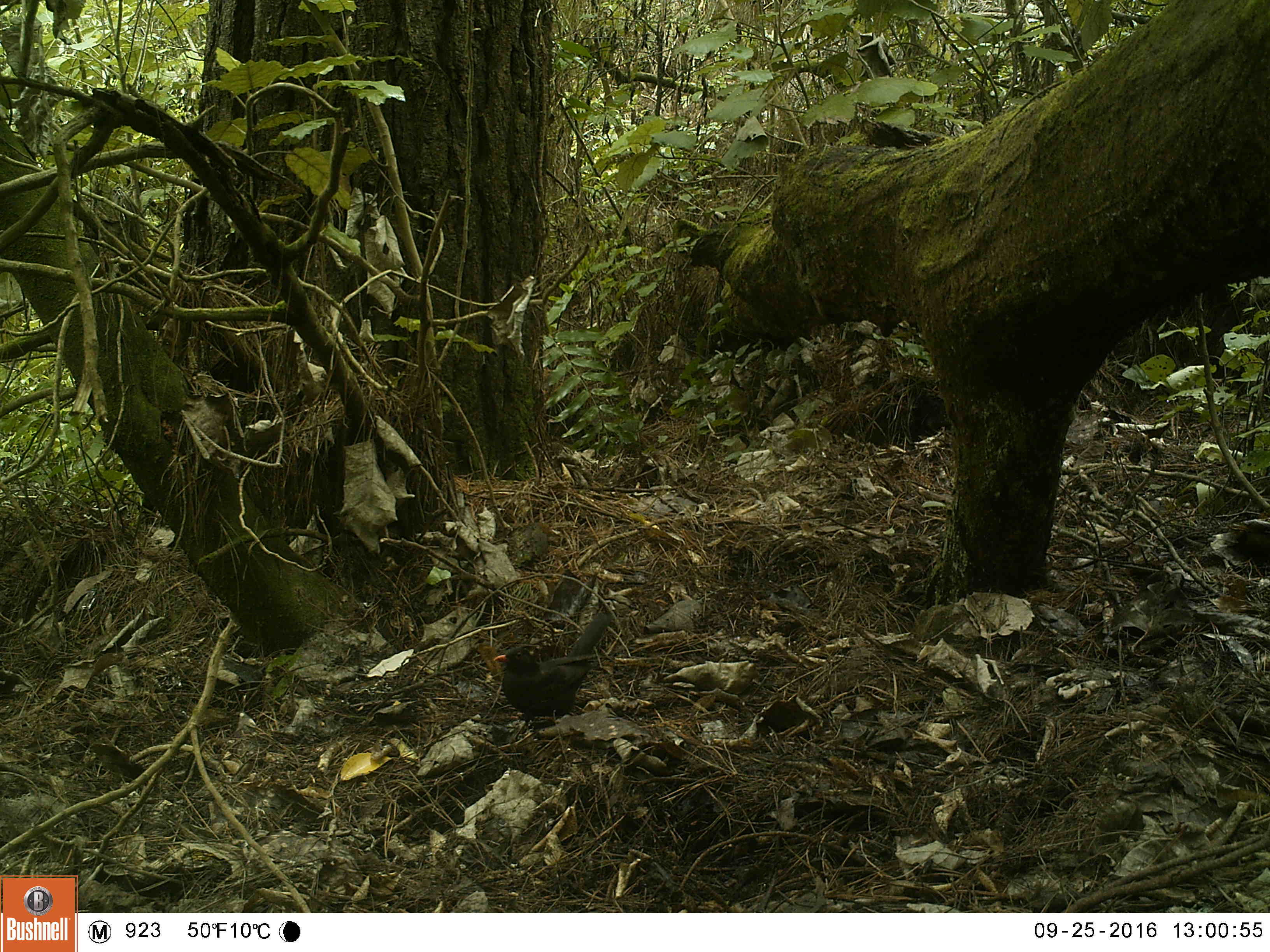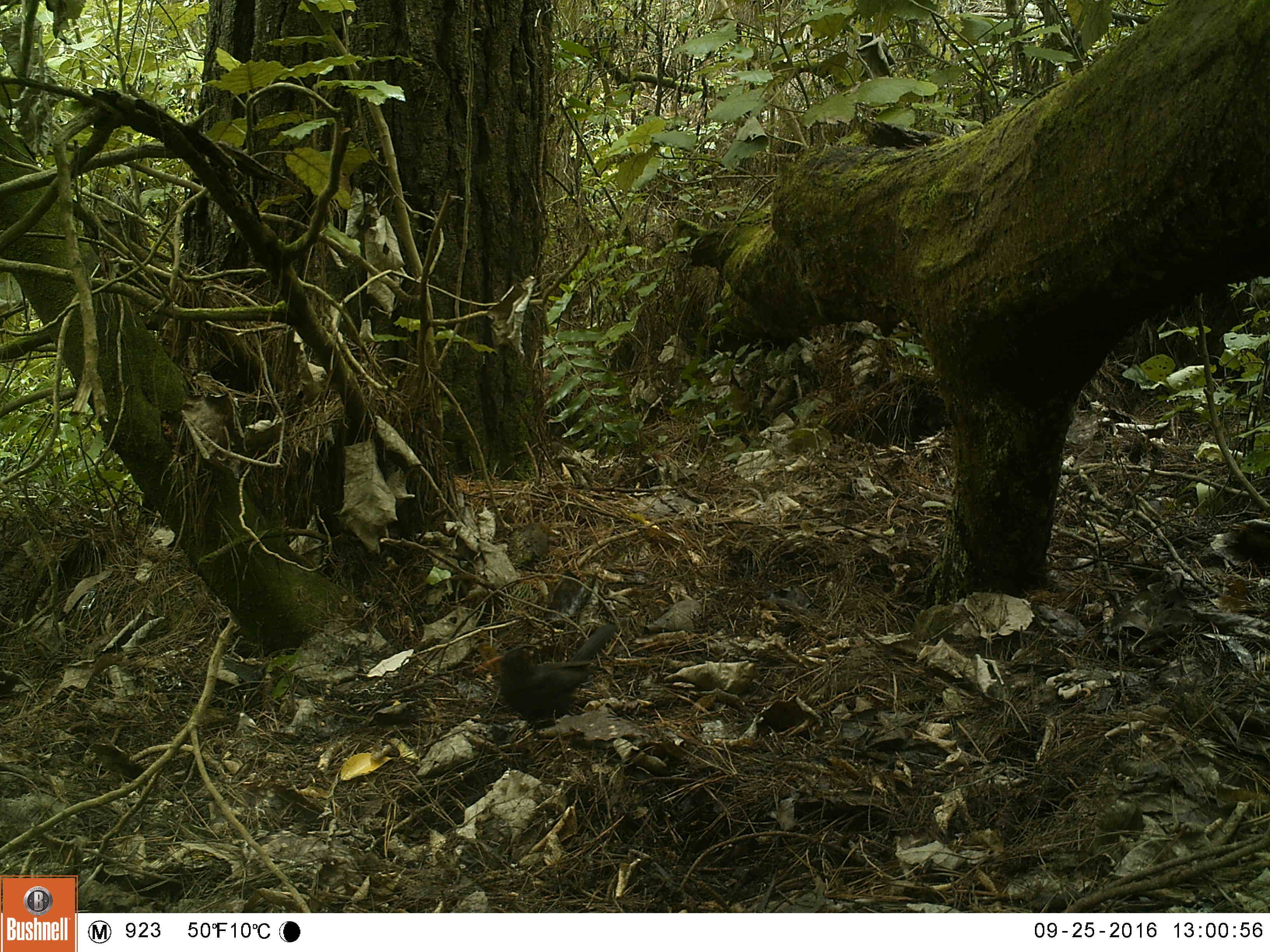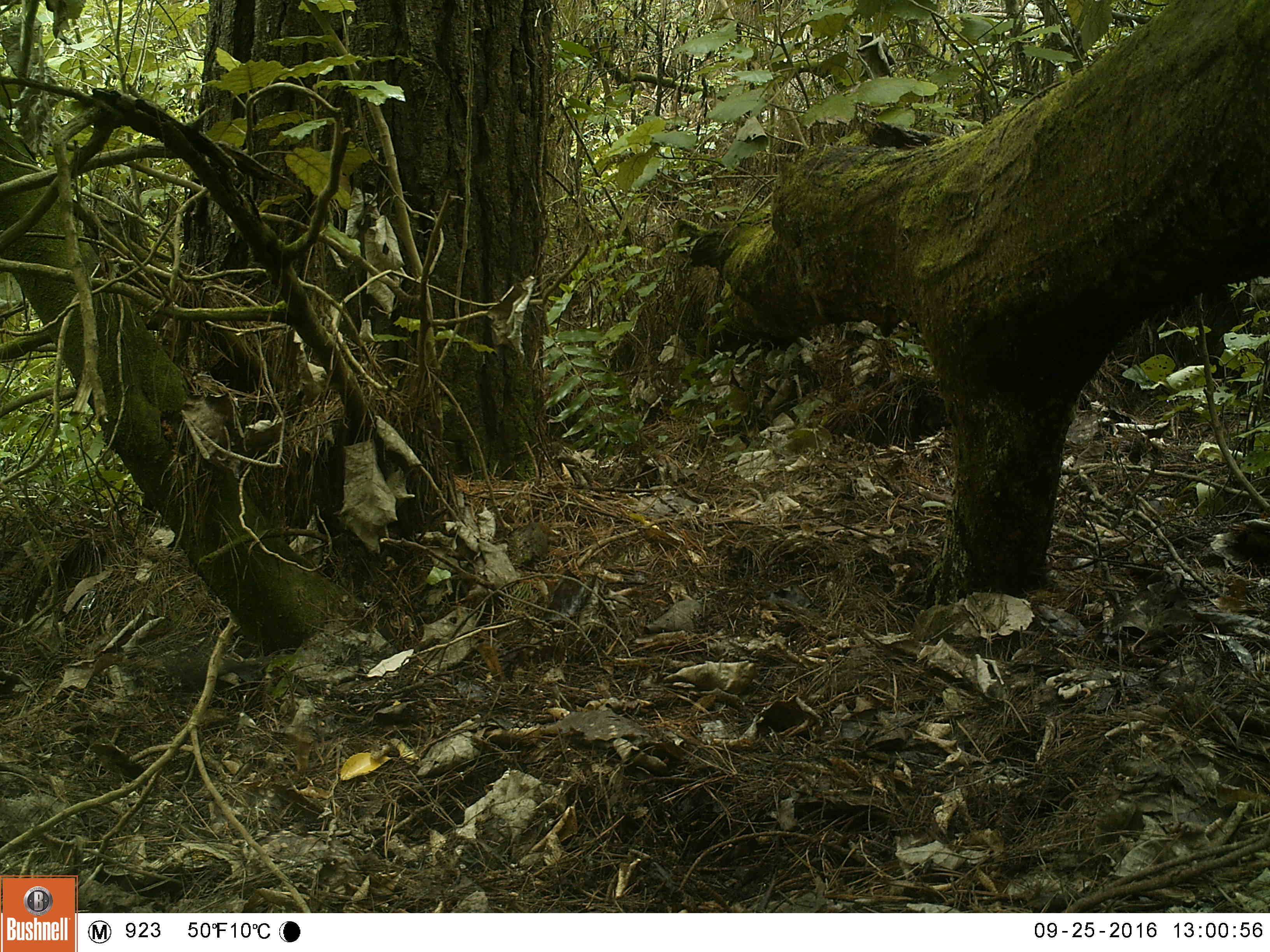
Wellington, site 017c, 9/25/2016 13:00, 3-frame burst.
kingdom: Animalia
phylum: Chordata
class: Aves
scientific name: Aves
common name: bird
Bird (Aves).